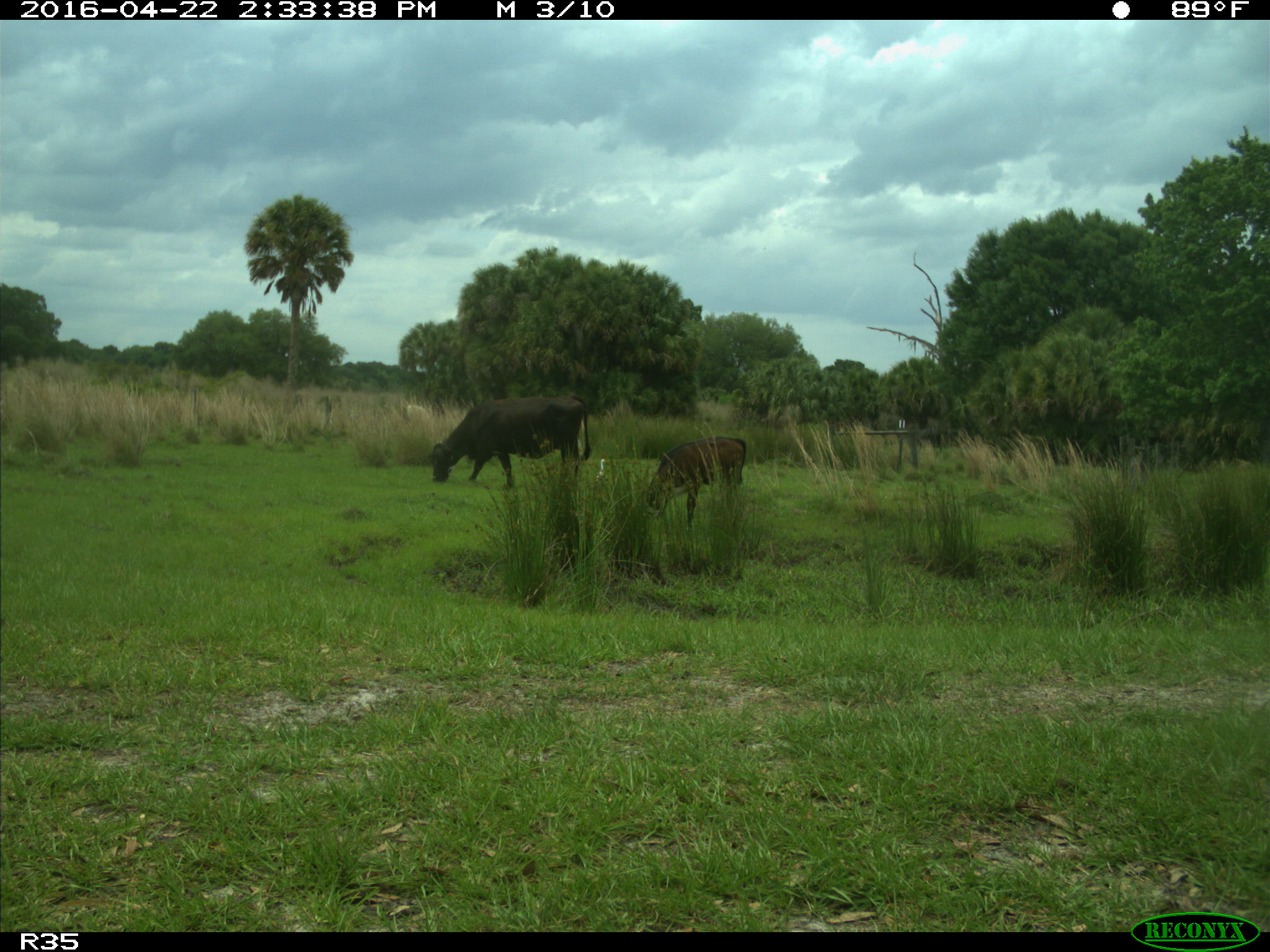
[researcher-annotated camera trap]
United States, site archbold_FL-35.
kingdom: Animalia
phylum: Chordata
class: Mammalia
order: Artiodactyla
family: Bovidae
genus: Bos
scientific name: Bos taurus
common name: domestic cow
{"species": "Bos taurus (domestic cow)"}